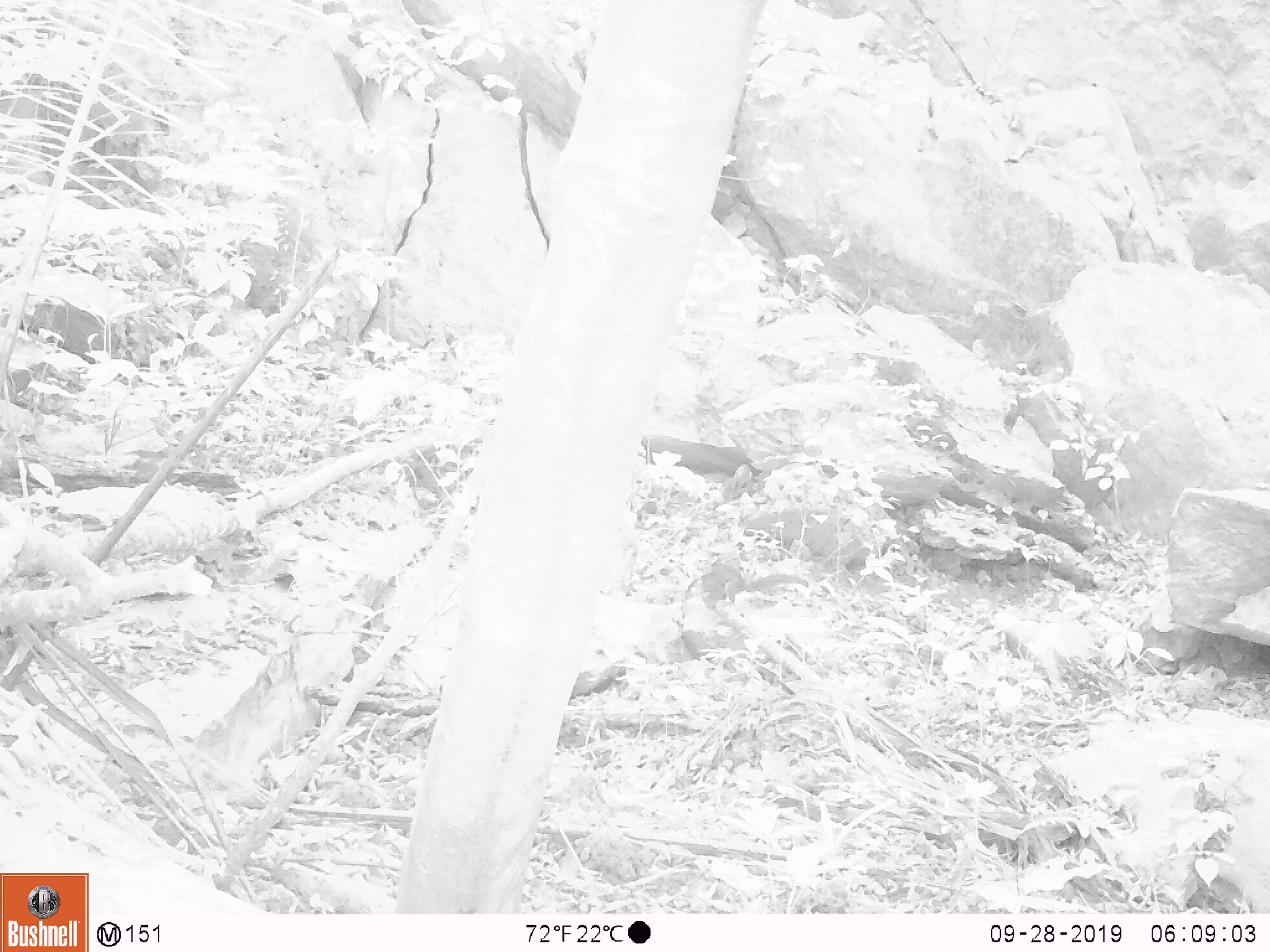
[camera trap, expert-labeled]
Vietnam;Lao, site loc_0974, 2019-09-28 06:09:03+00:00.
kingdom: Animalia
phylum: Chordata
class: Mammalia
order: Rodentia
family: Sciuridae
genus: Dremomys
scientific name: Dremomys rufigenis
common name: red-cheeked squirrel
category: red cheeked squirrel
Red cheeked squirrel (red-cheeked squirrel) (Dremomys rufigenis). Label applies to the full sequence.